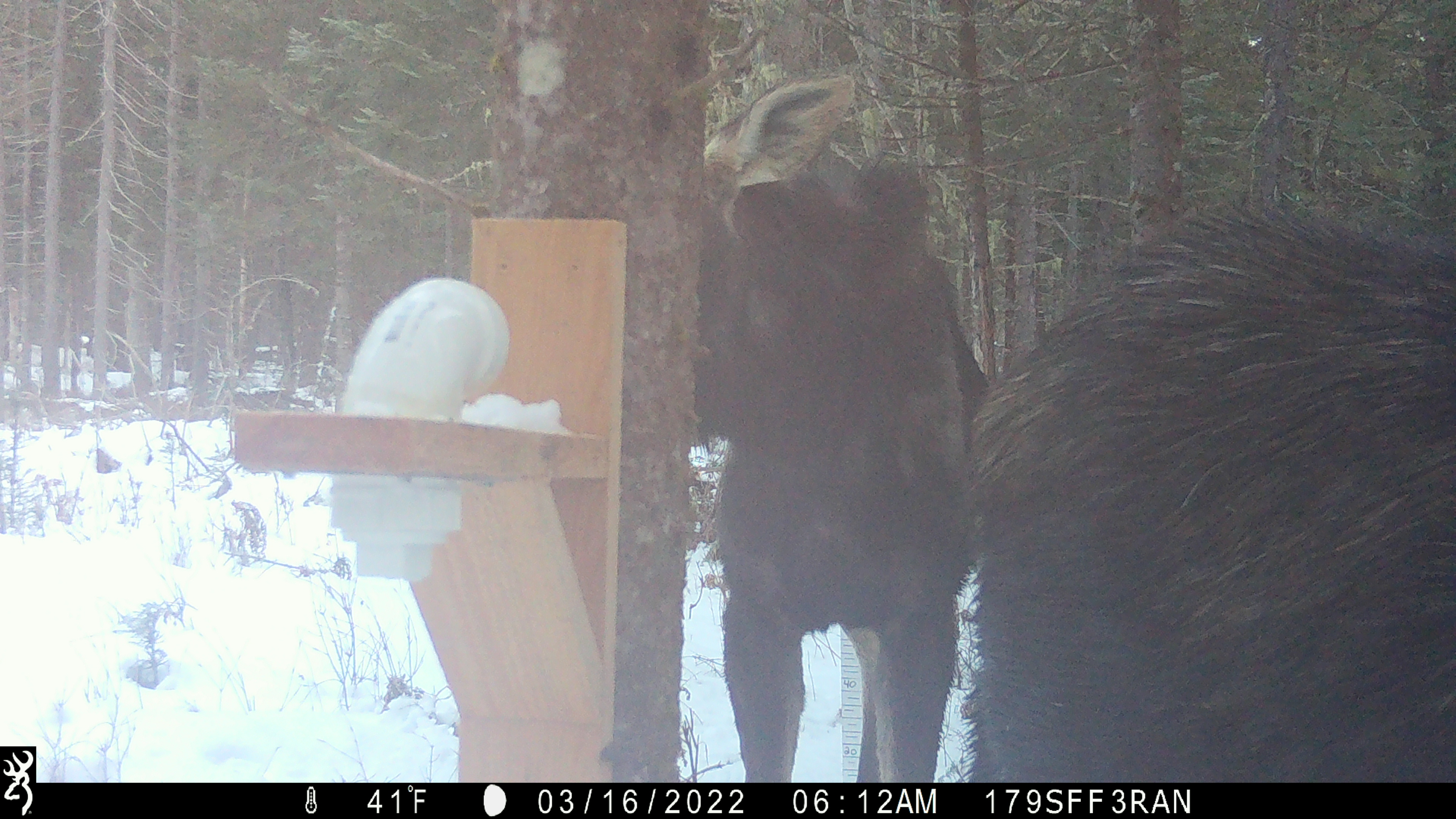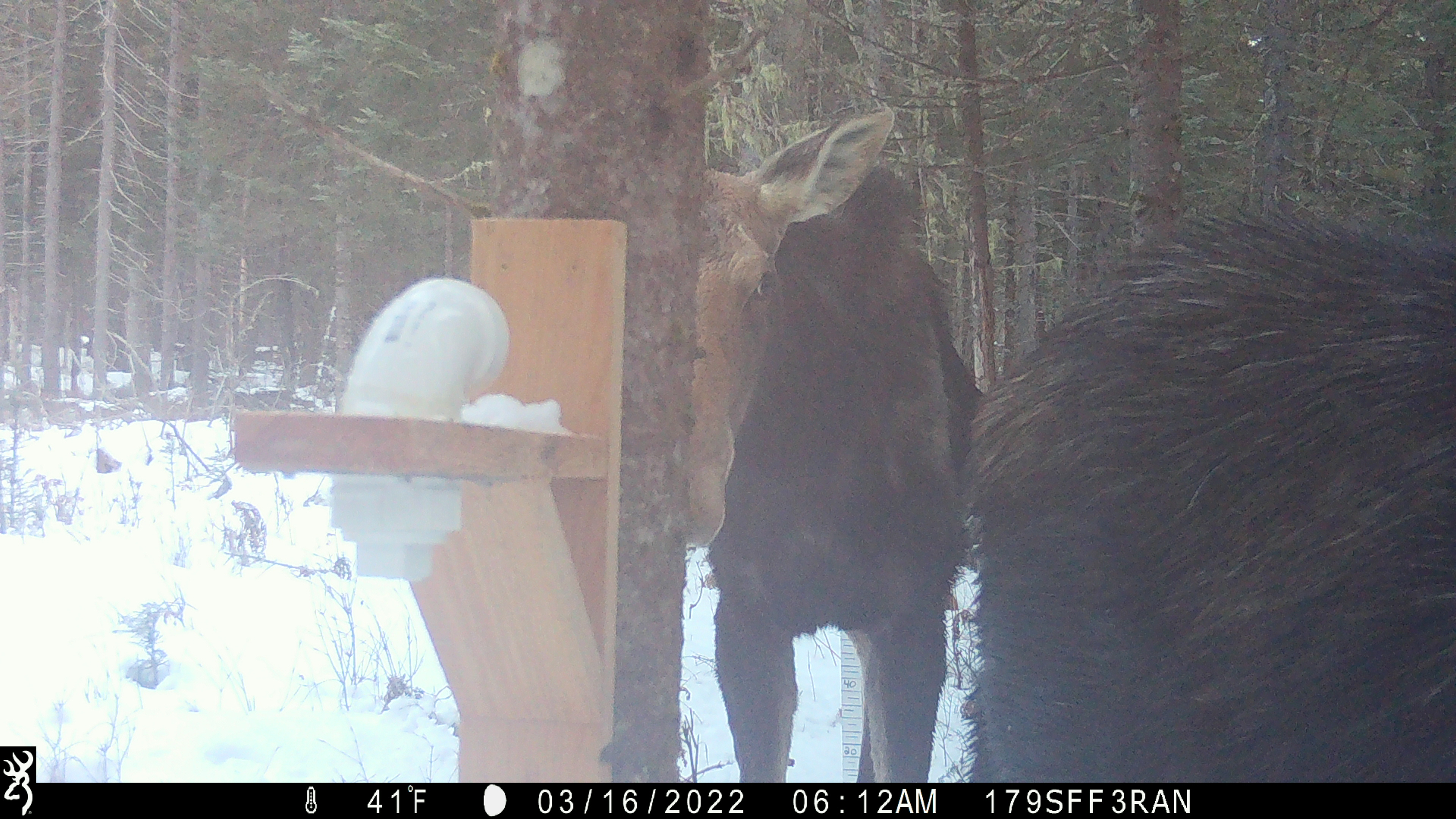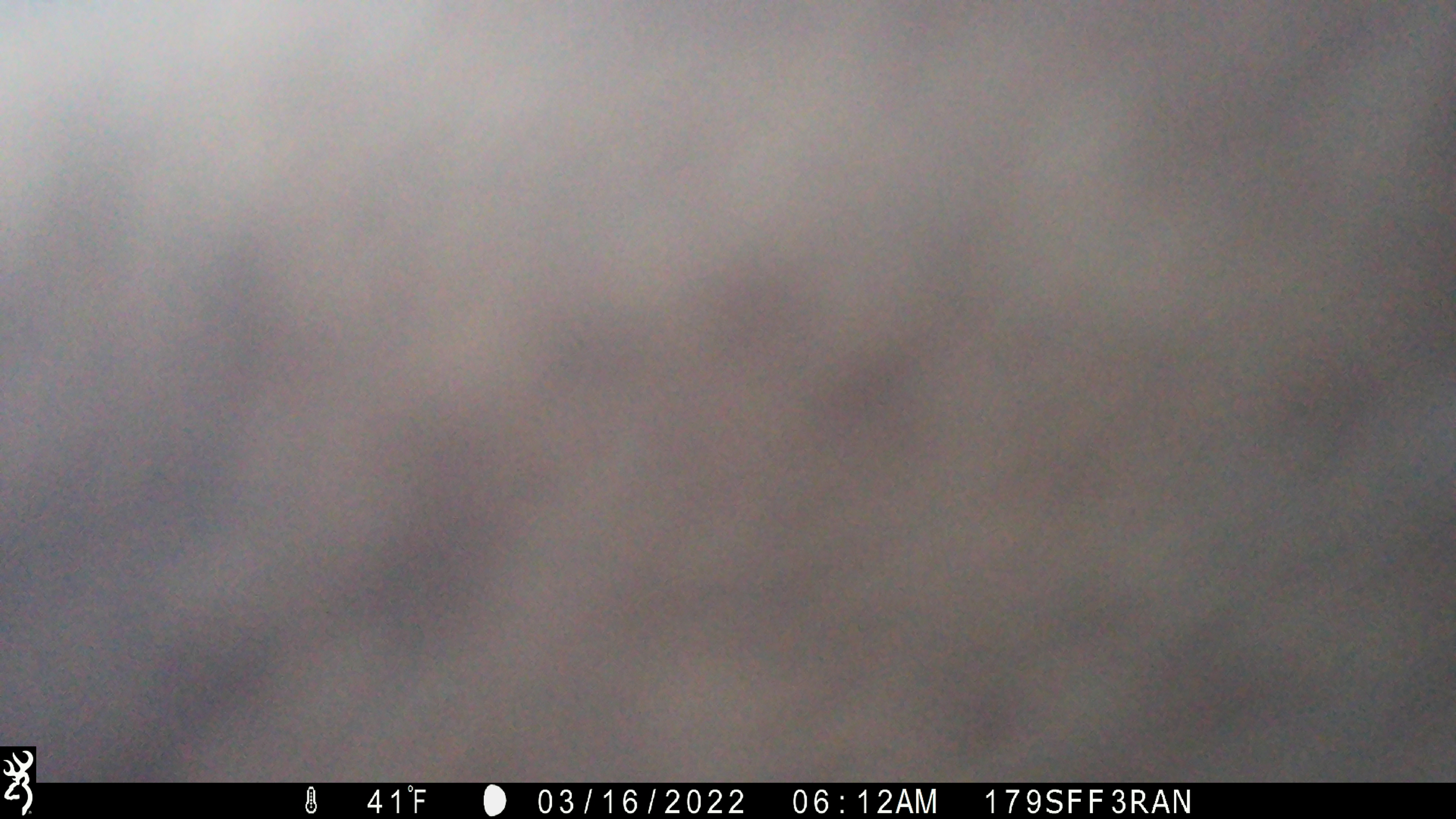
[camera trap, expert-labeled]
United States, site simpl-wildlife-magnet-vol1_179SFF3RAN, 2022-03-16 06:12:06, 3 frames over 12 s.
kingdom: Animalia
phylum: Chordata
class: Mammalia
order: Artiodactyla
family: Cervidae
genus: Alces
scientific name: Alces alces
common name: moose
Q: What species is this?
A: Moose (Alces alces).